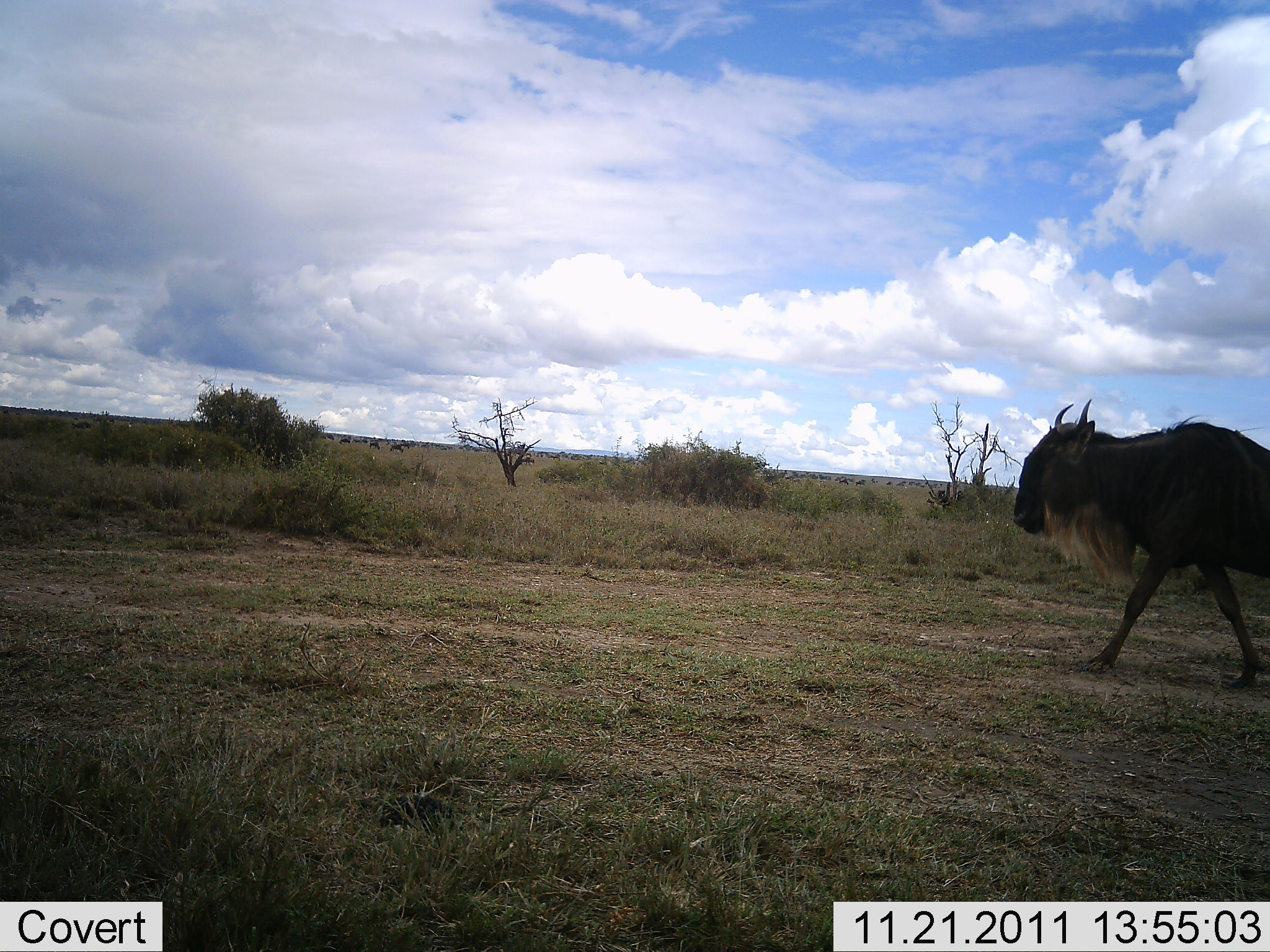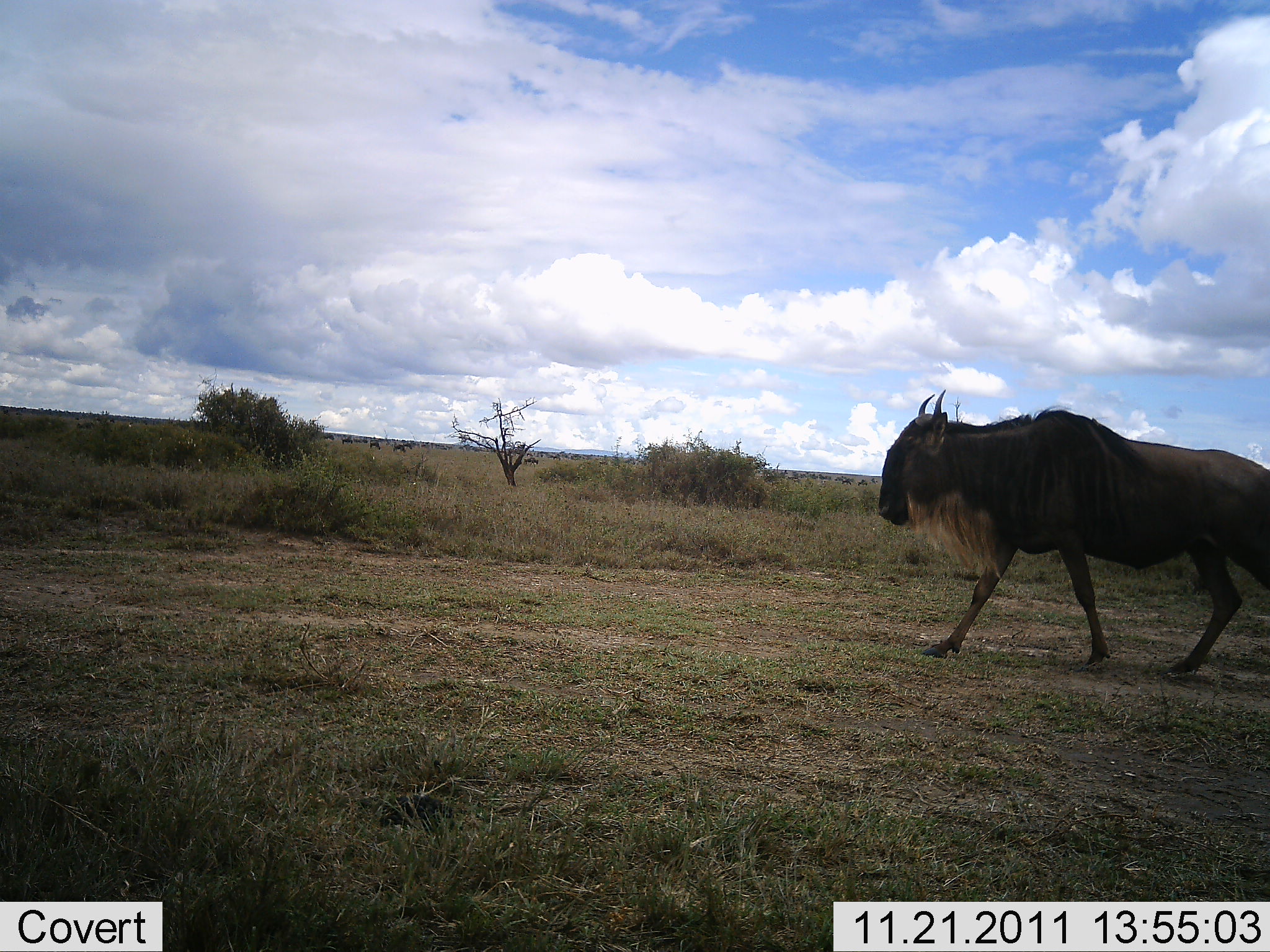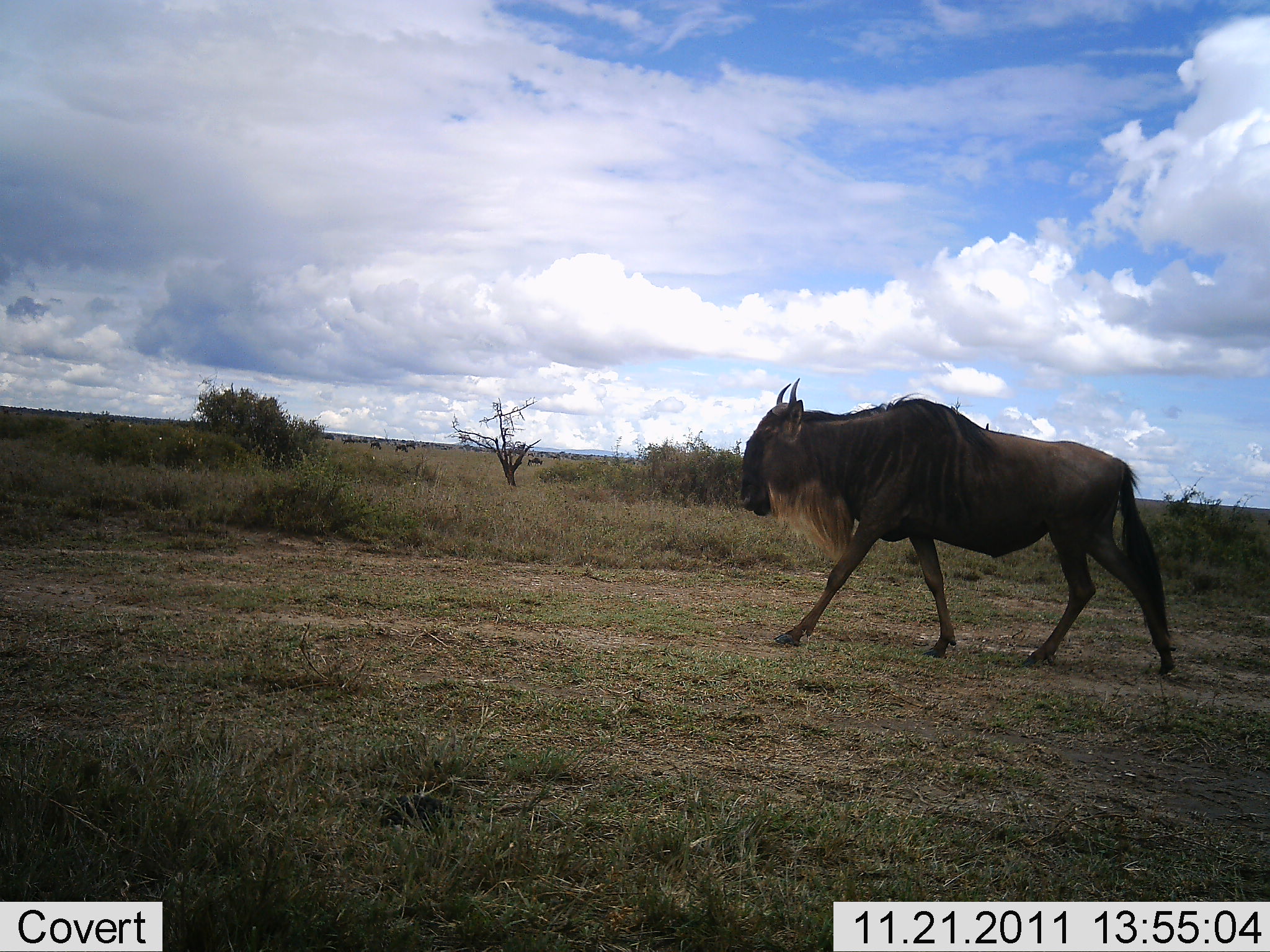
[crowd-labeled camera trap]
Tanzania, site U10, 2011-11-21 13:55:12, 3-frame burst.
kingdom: Animalia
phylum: Chordata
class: Mammalia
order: Artiodactyla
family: Bovidae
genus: Connochaetes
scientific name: Connochaetes taurinus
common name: blue wildebeest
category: wildebeest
Wildebeest (blue wildebeest) (Connochaetes taurinus), count 1. Behavior (volunteer vote fractions): standing 17%, resting 0%, moving 100%, interacting 0%. Young present (vote fraction): 0%. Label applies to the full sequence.